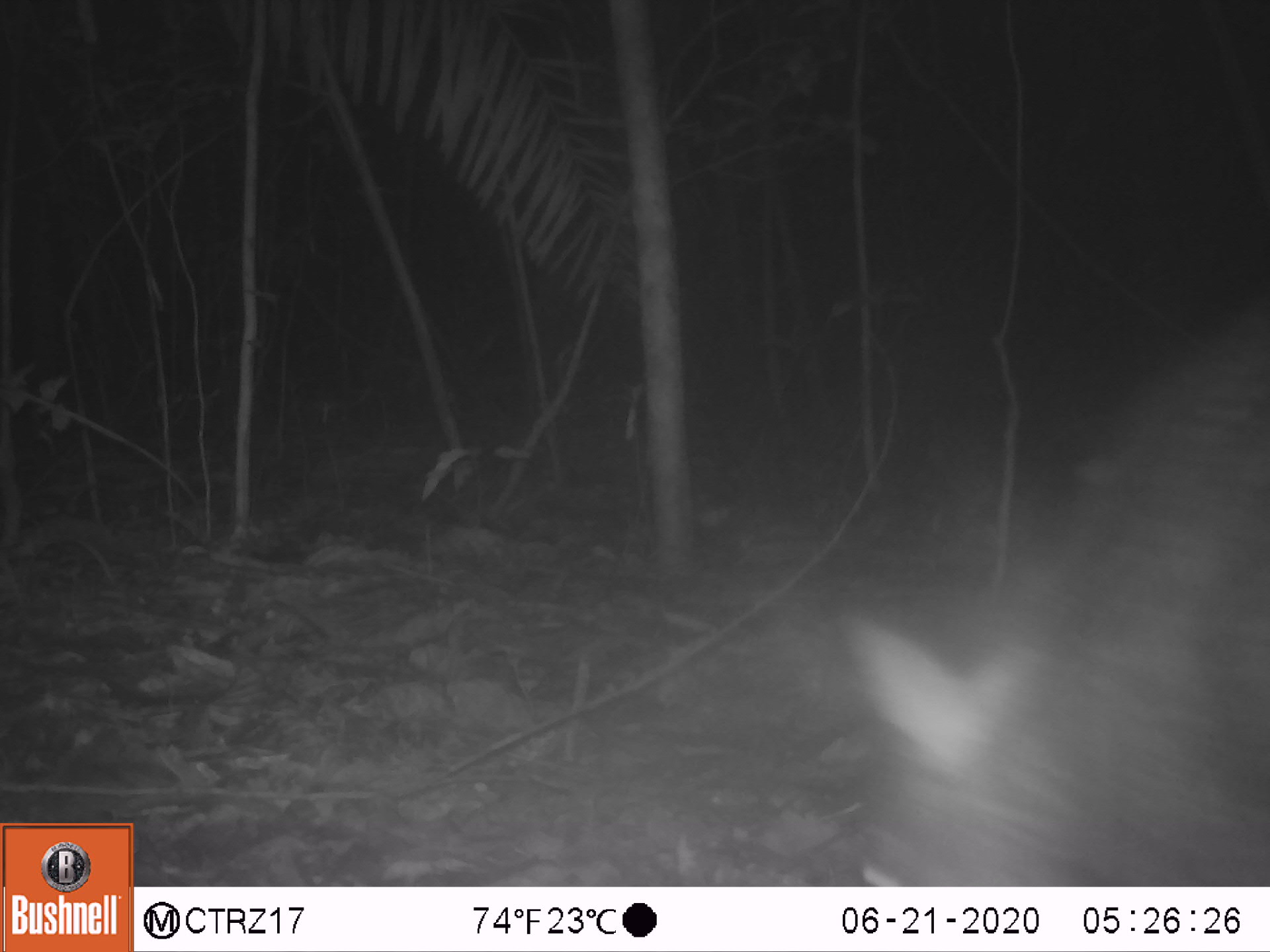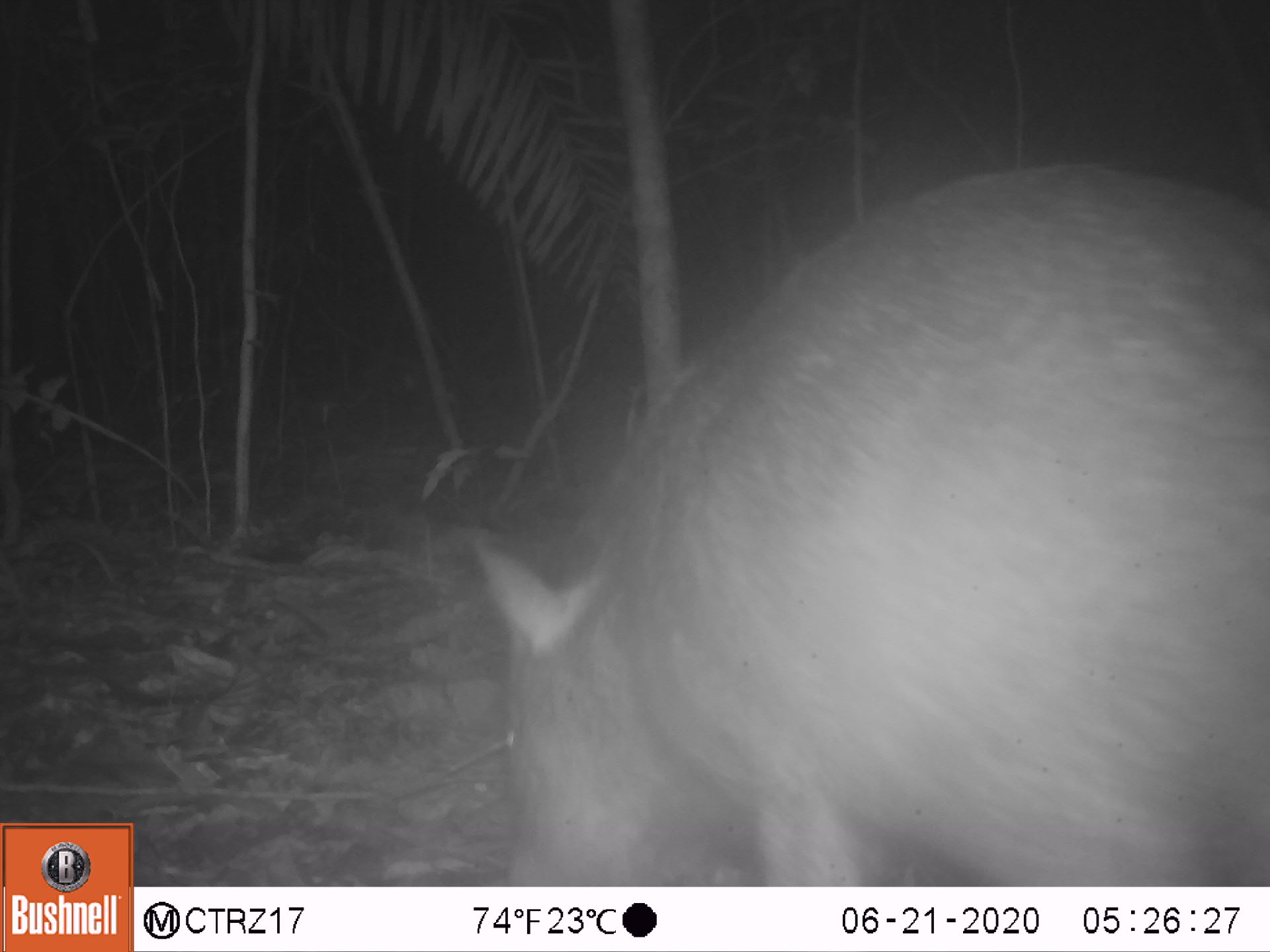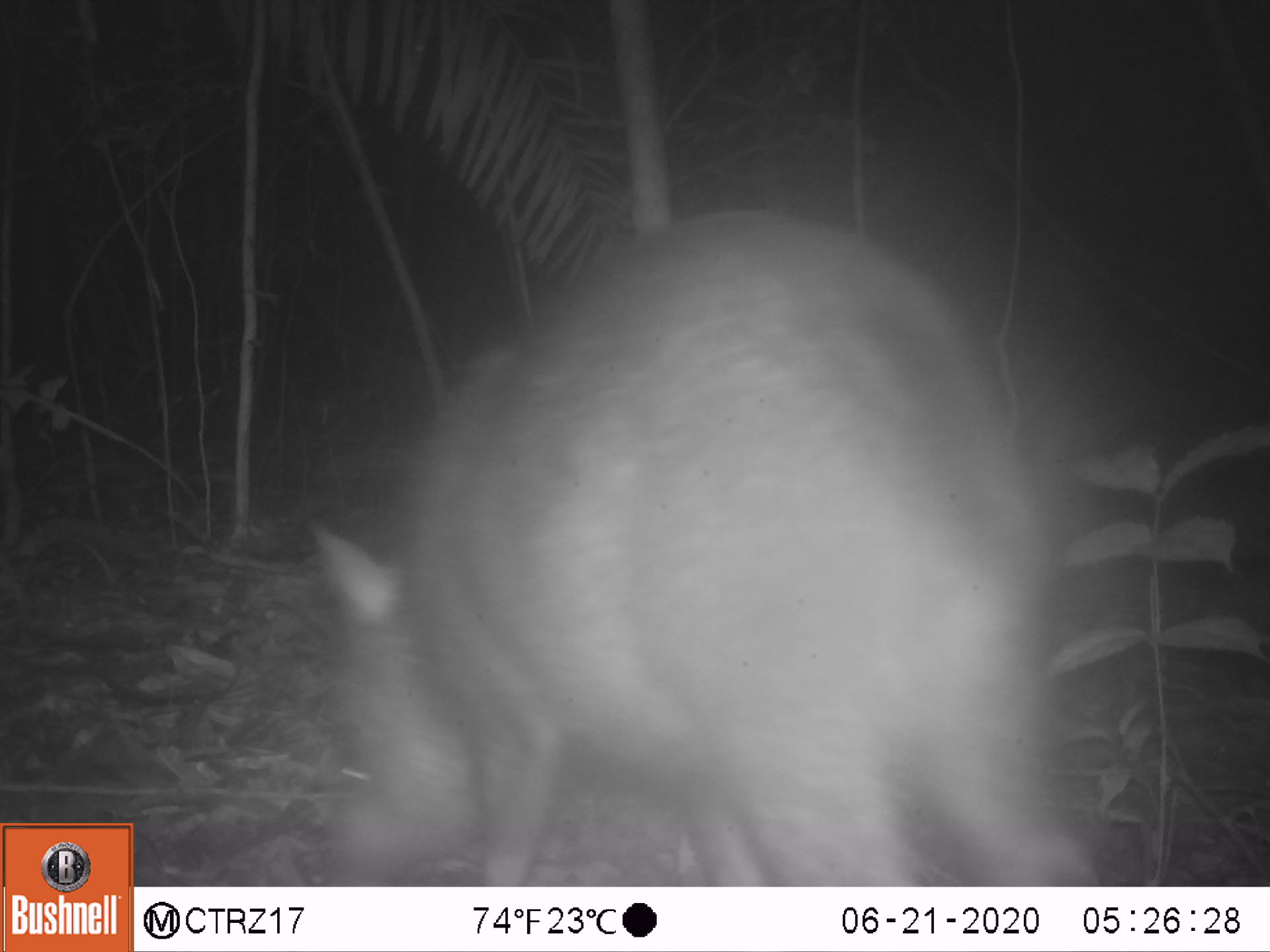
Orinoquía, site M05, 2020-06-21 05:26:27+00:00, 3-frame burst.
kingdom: Animalia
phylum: Chordata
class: Mammalia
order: Artiodactyla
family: Tayassuidae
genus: Pecari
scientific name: Pecari tajacu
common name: collared peccary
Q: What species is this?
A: Collared peccary (Pecari tajacu).